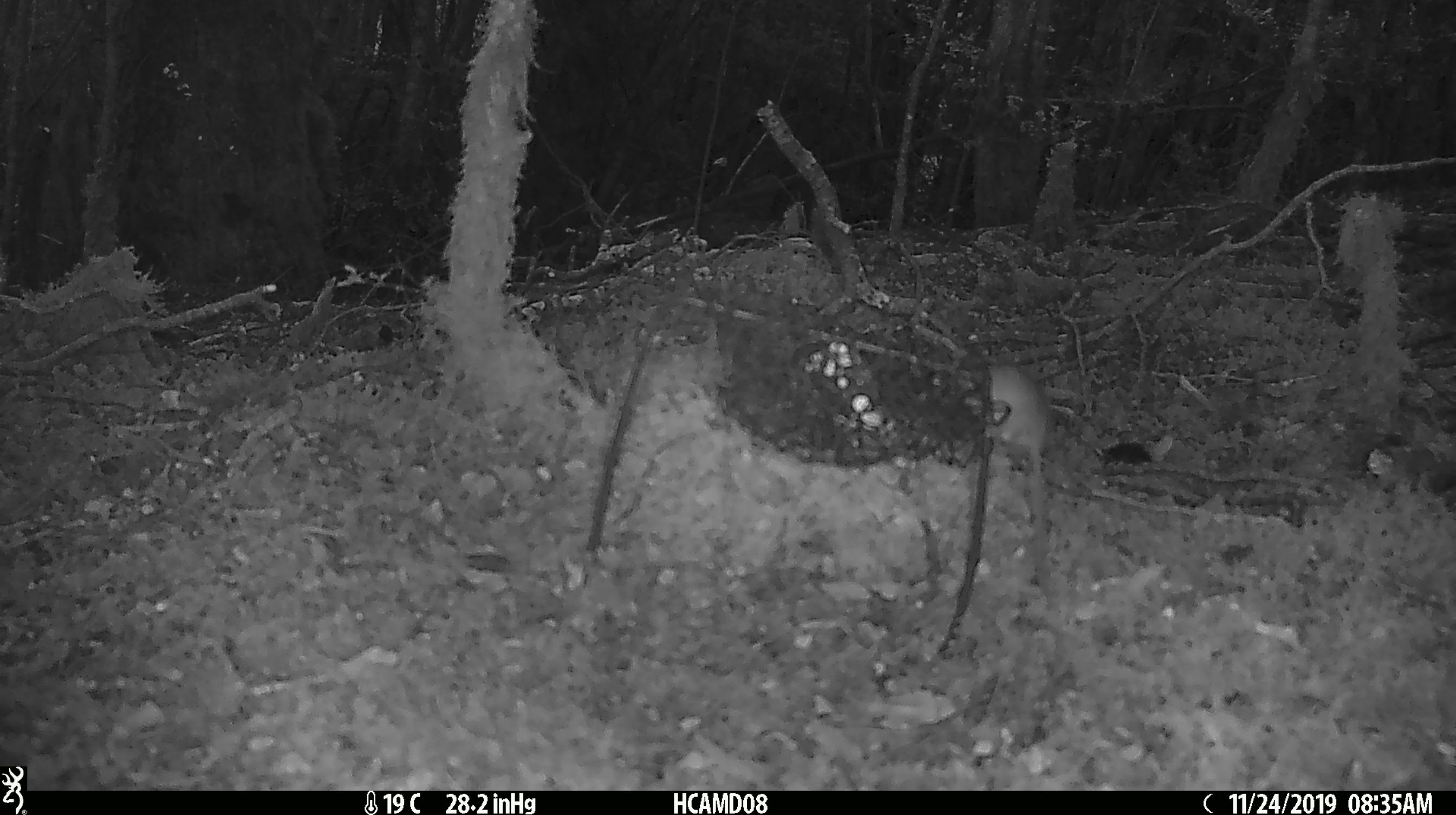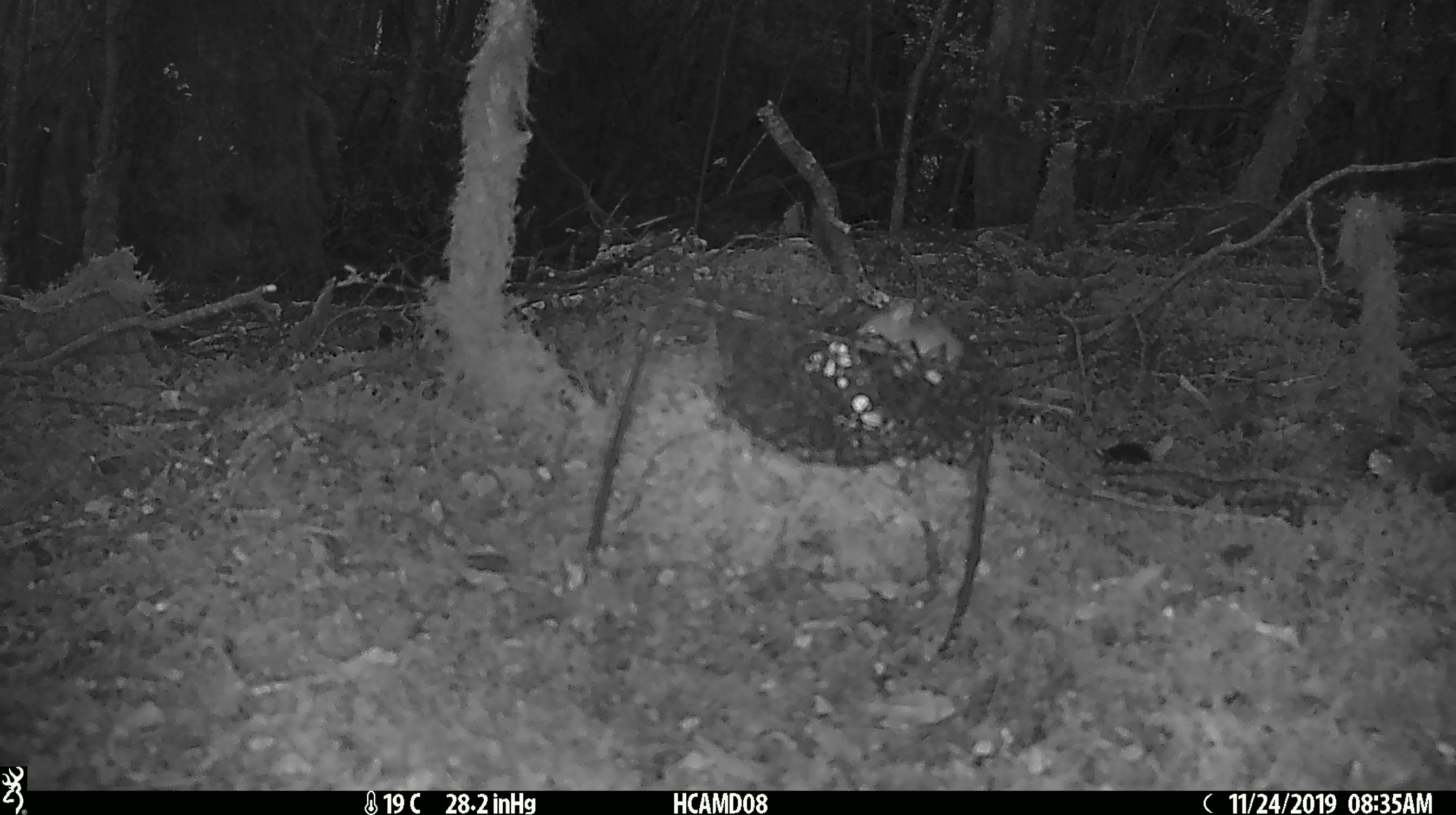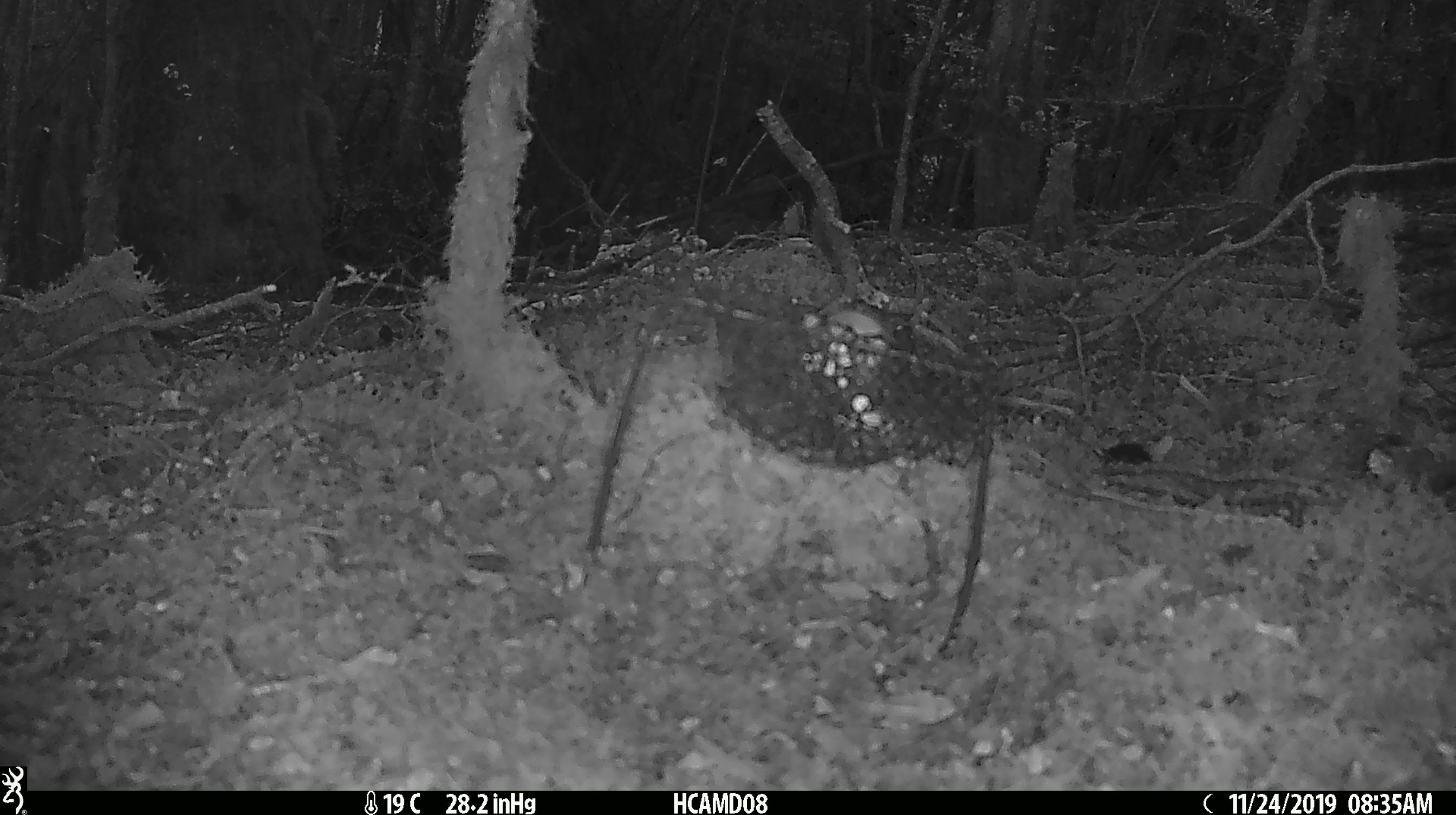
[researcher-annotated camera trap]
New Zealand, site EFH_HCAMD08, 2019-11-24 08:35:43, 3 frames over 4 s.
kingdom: Animalia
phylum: Chordata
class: Mammalia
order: Rodentia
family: Muridae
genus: Mus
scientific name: Mus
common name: mouse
Mouse (Mus).